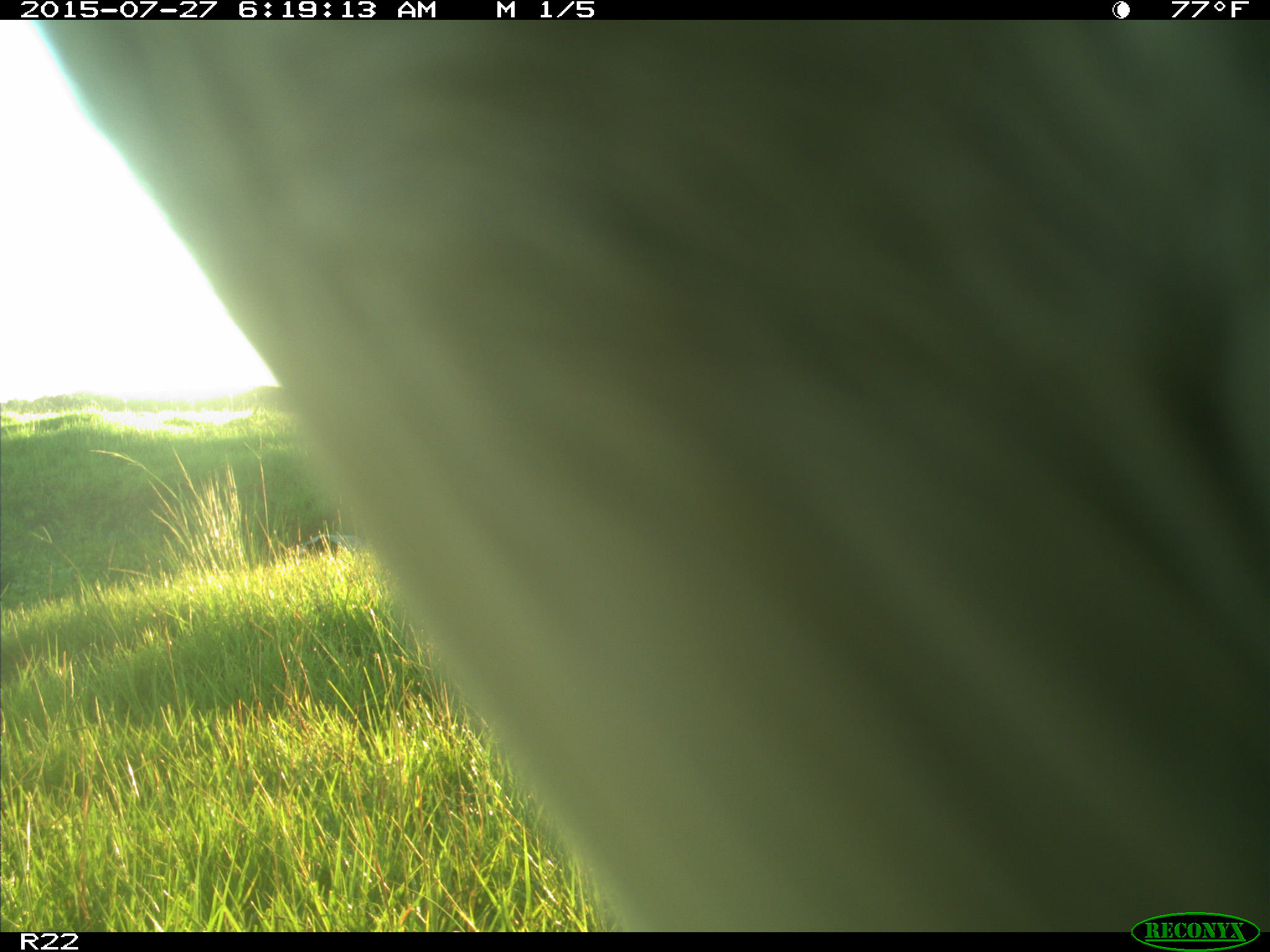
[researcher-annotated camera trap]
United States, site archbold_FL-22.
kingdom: Animalia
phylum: Chordata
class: Mammalia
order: Artiodactyla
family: Bovidae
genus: Bos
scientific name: Bos taurus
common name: domestic cow